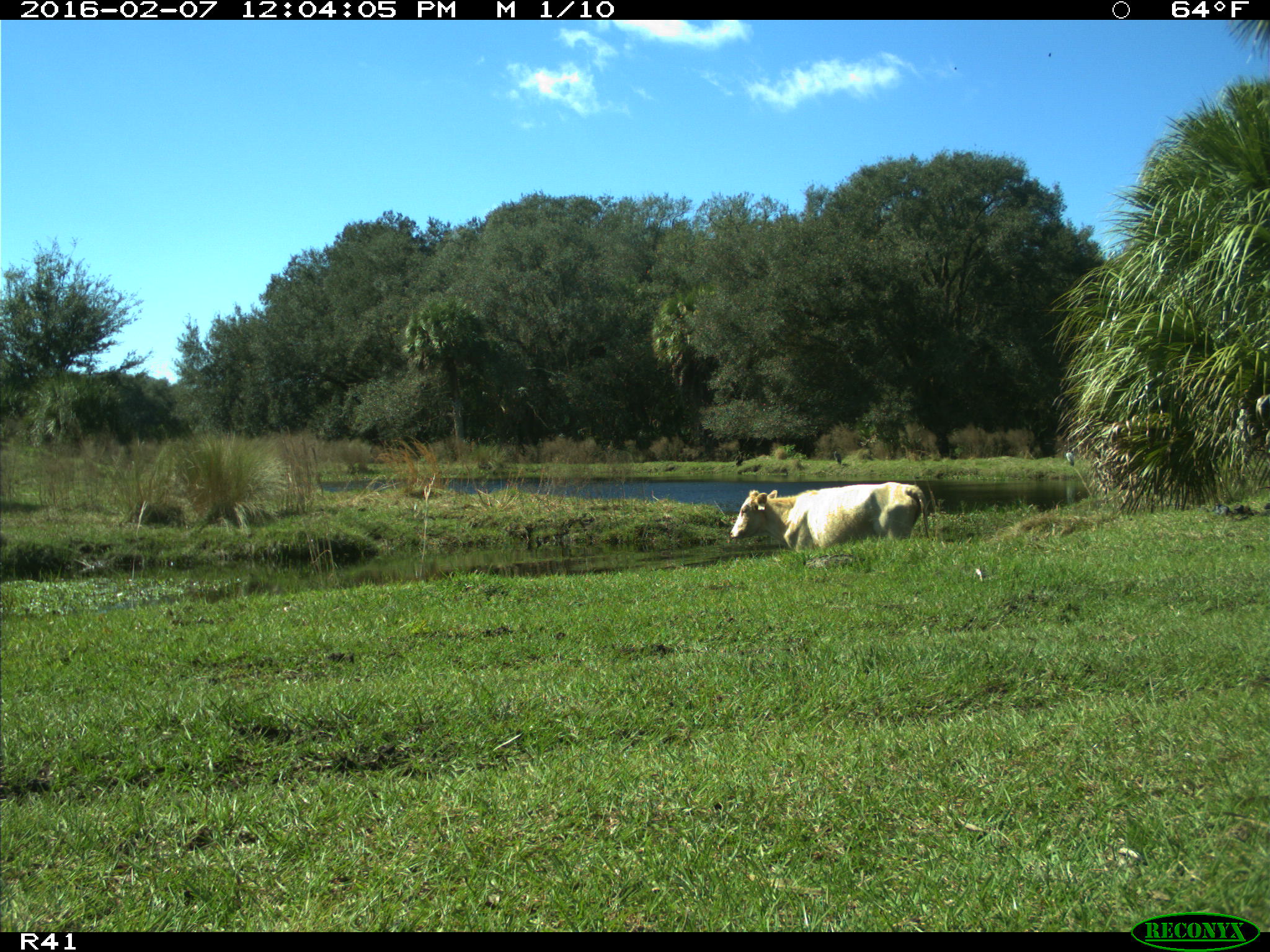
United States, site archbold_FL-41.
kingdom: Animalia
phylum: Chordata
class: Mammalia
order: Artiodactyla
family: Bovidae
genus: Bos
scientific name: Bos taurus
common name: domestic cow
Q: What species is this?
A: Bos taurus (domestic cow).